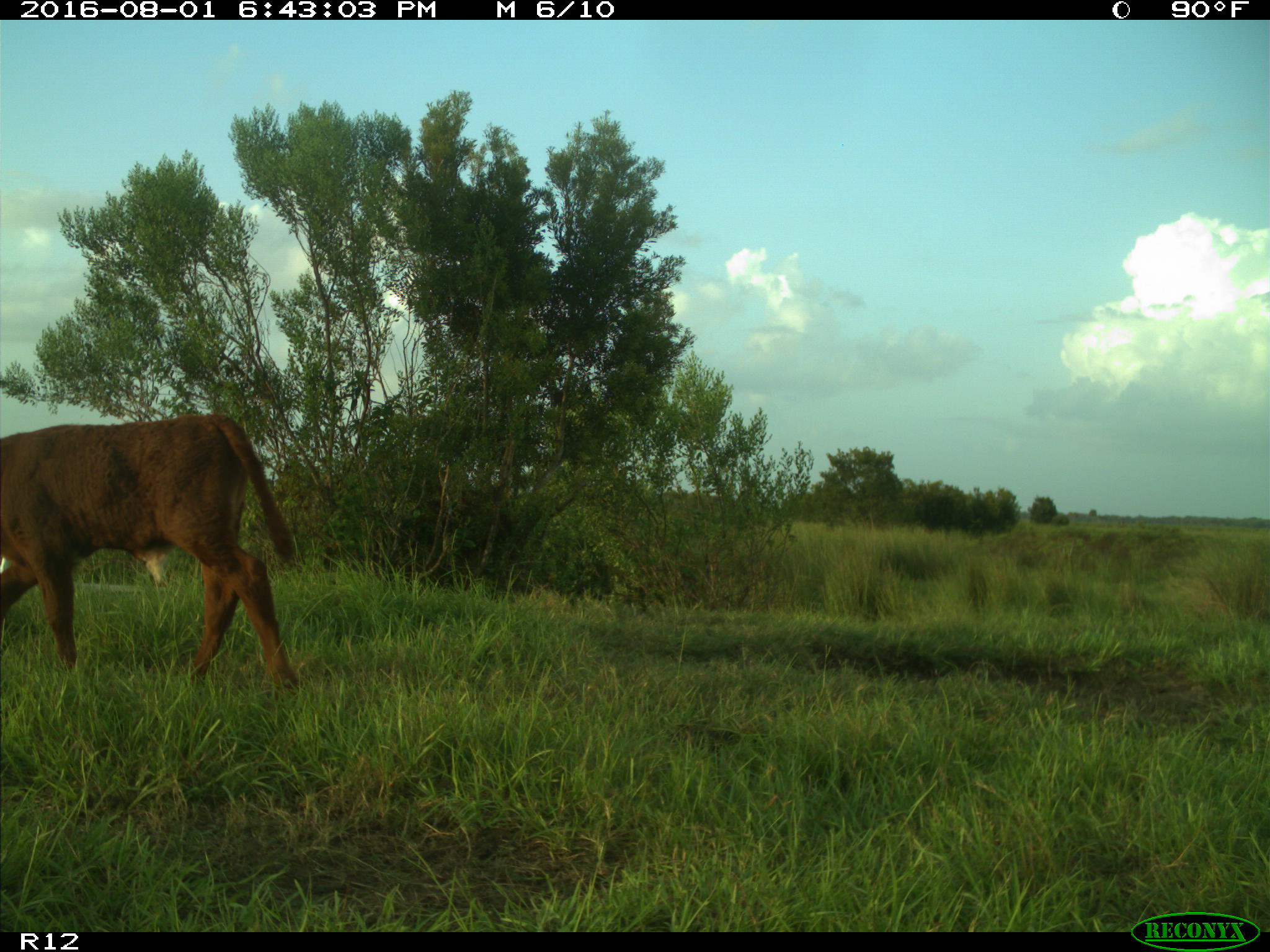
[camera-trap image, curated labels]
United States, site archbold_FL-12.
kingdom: Animalia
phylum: Chordata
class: Mammalia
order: Artiodactyla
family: Bovidae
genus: Bos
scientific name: Bos taurus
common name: domestic cow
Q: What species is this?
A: Bos taurus (domestic cow).